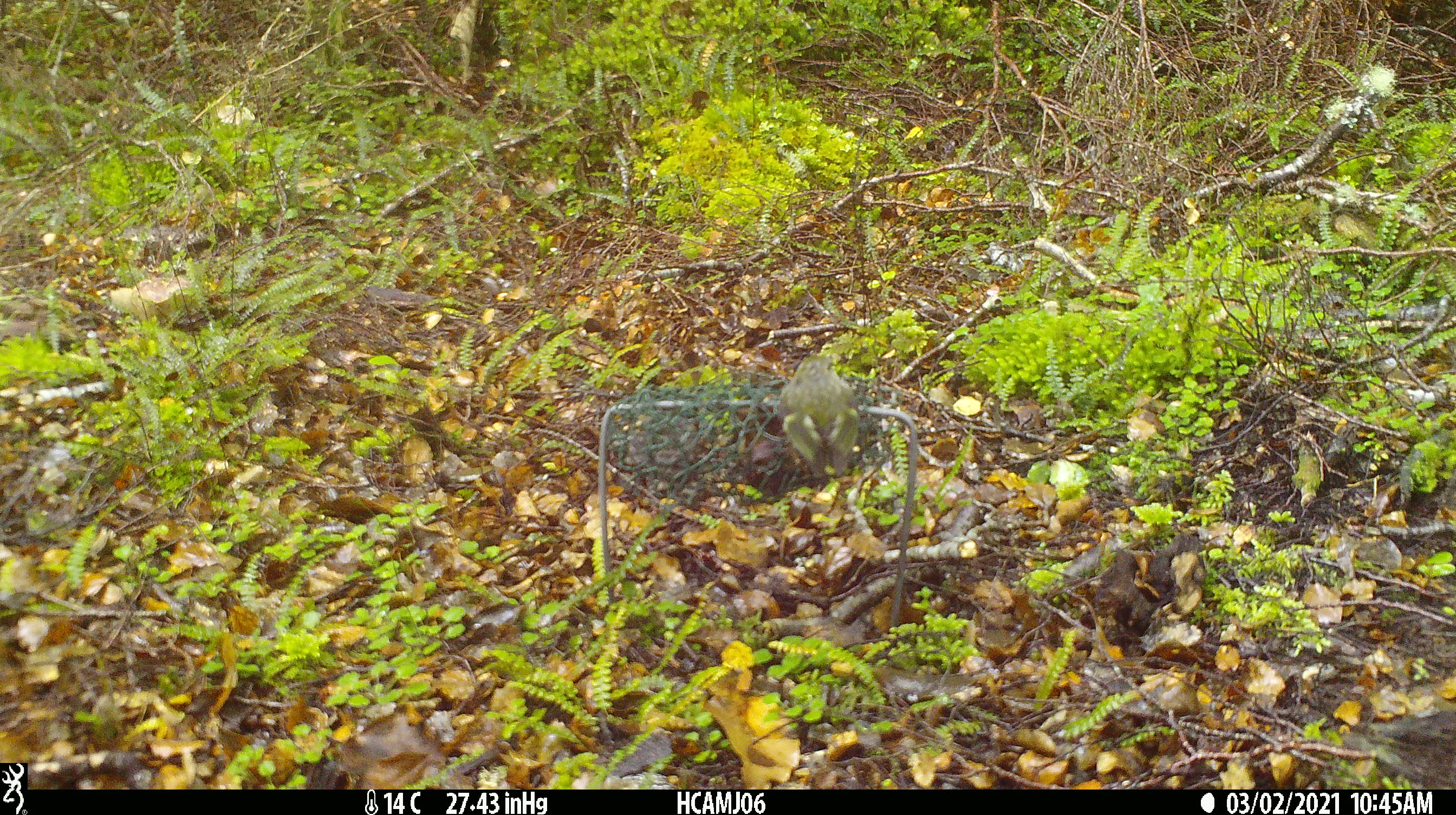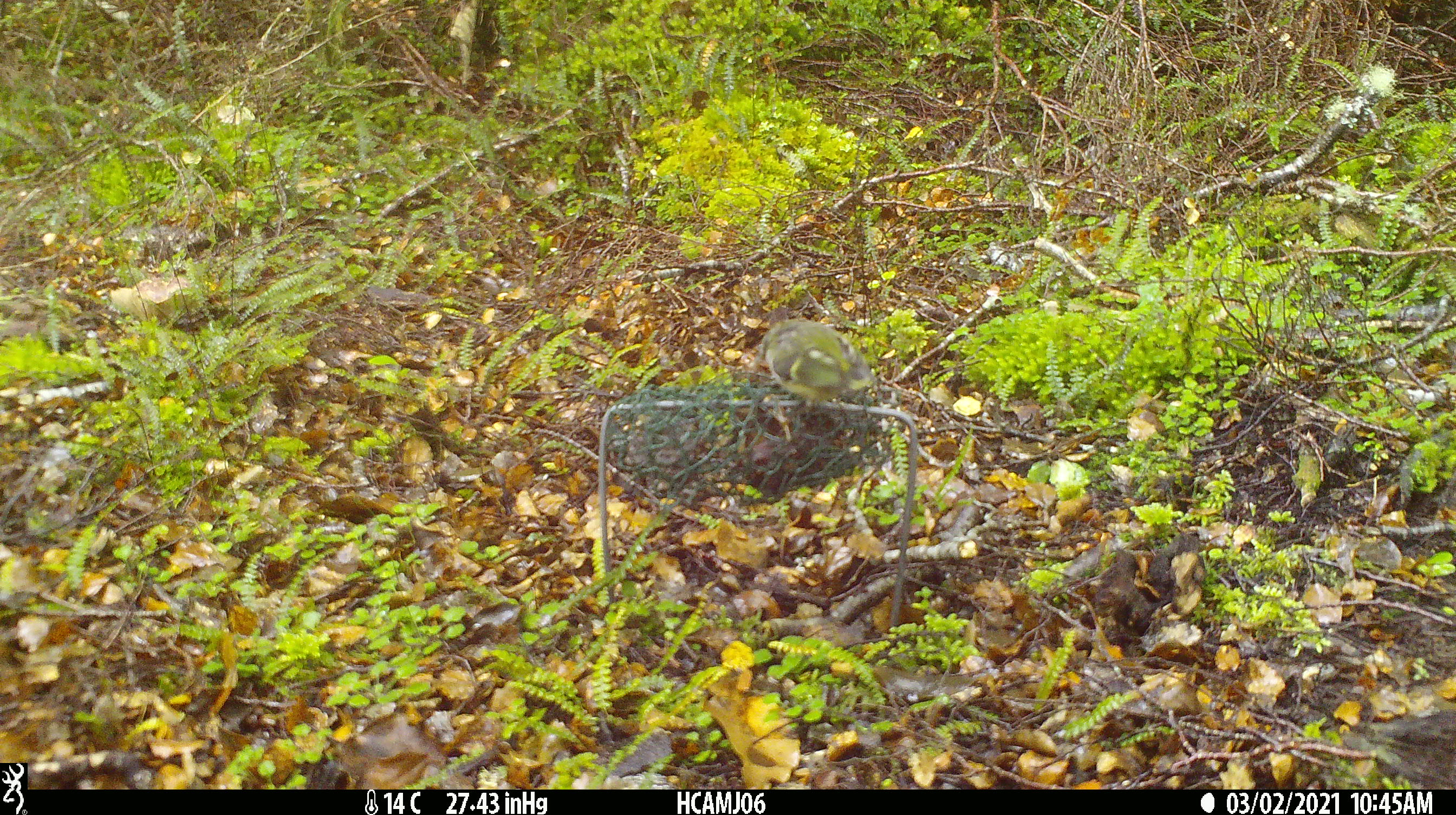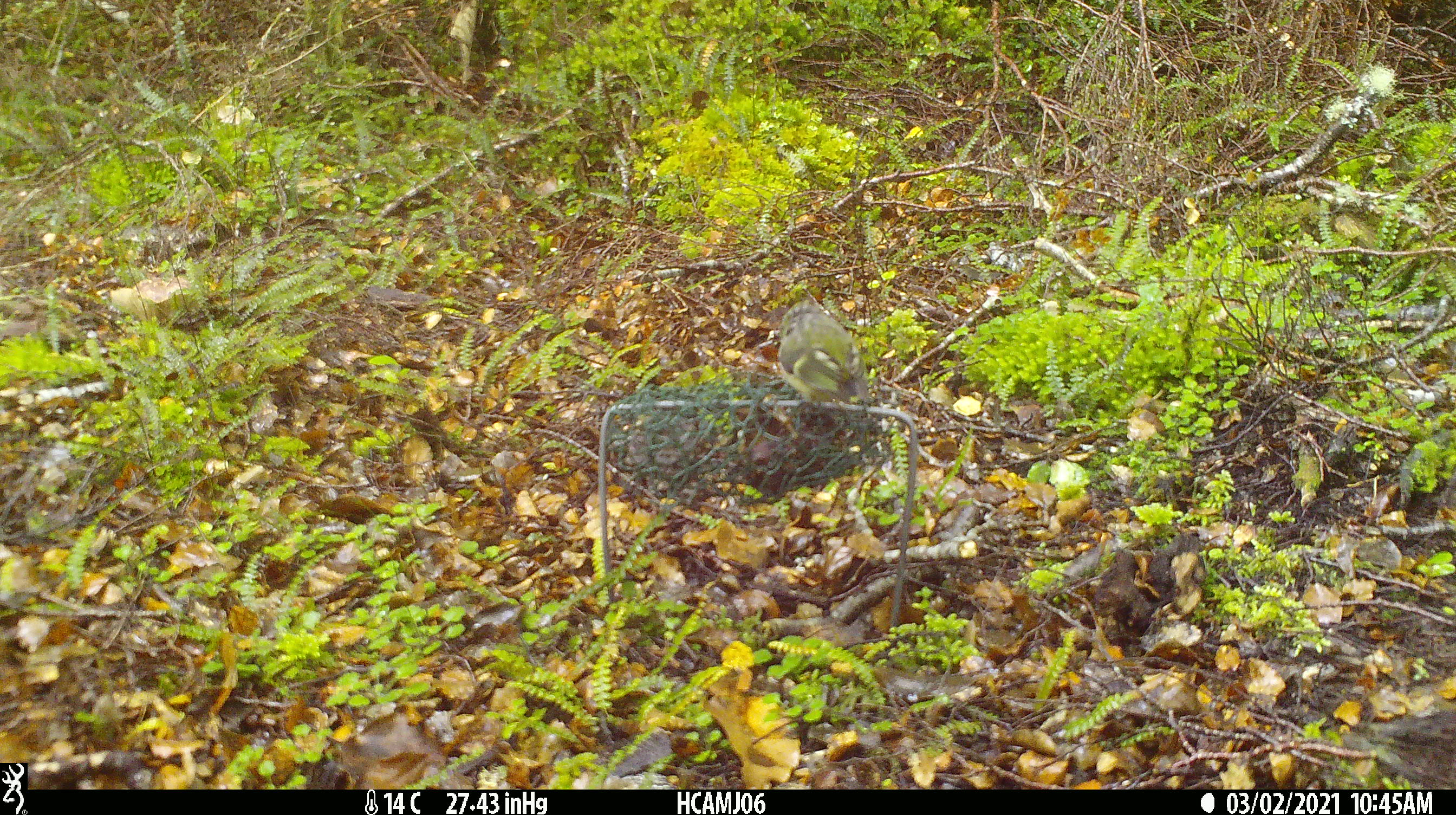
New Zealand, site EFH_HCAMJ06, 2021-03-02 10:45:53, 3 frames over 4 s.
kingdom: Animalia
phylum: Chordata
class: Aves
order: Passeriformes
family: Acanthisittidae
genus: Acanthisitta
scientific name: Acanthisitta chloris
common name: rifleman